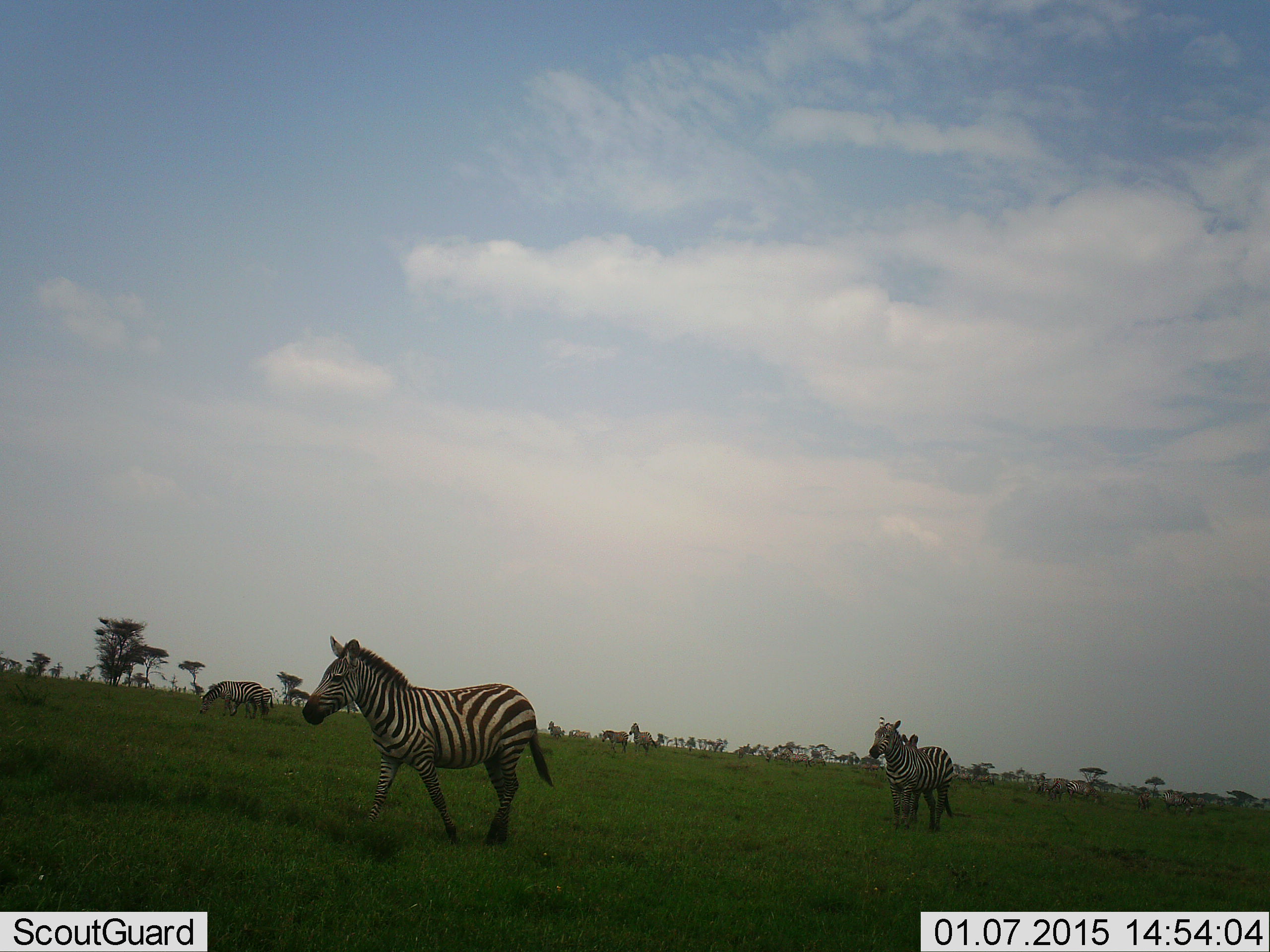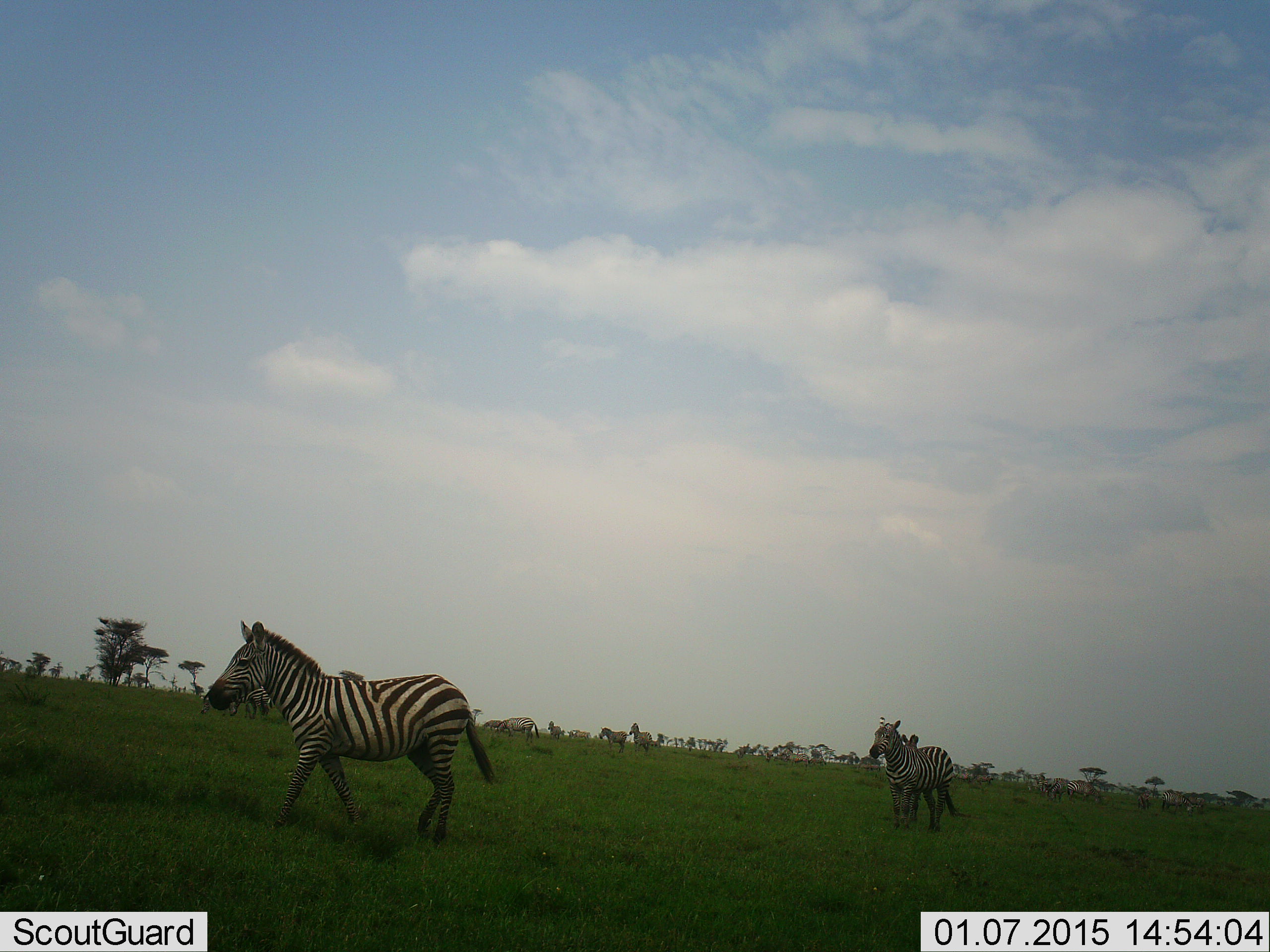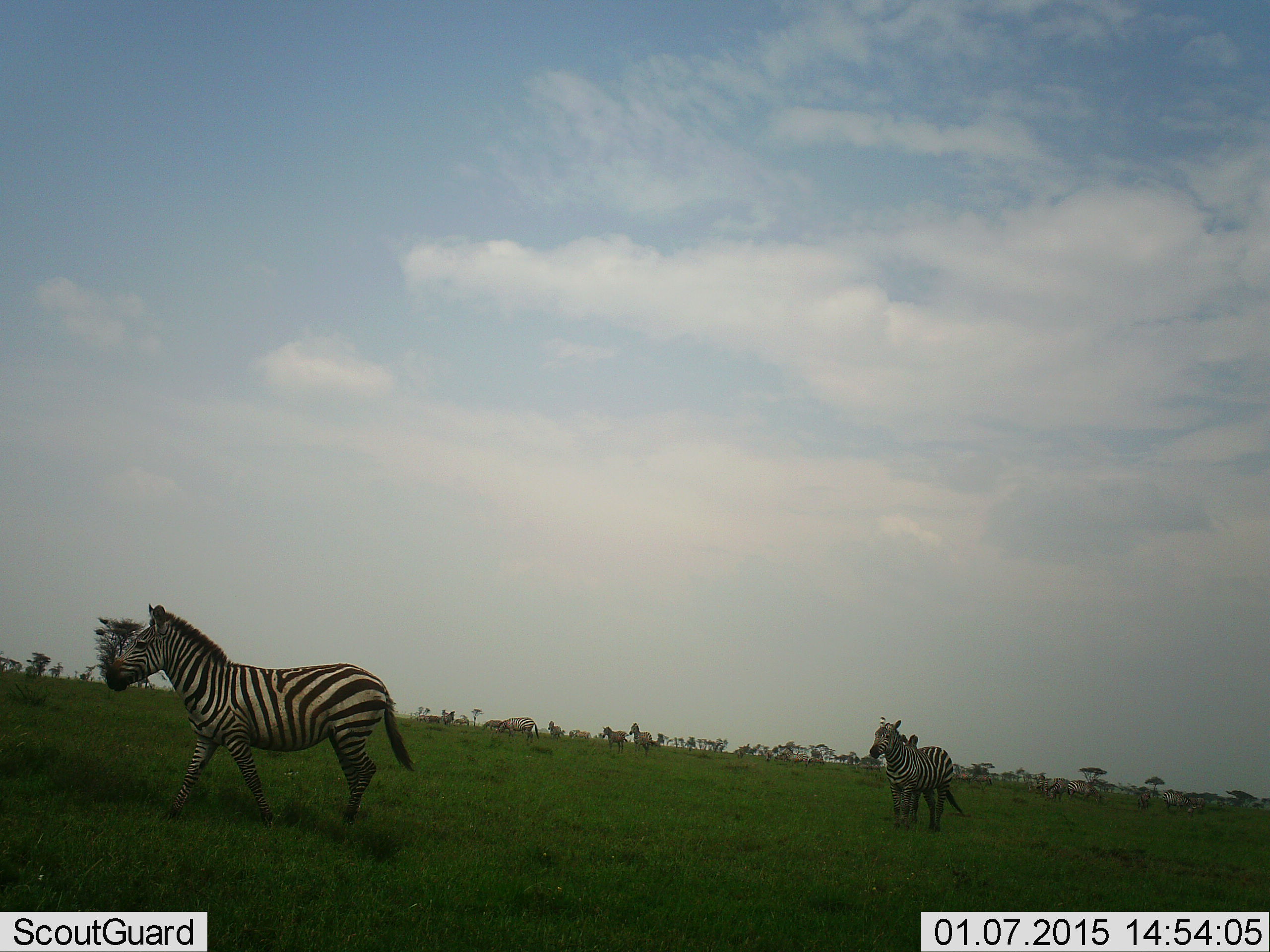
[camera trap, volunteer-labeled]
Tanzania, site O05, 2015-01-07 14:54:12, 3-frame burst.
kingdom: Animalia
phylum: Chordata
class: Mammalia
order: Perissodactyla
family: Equidae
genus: Equus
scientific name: Equus quagga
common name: plains zebra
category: zebra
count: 4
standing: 64%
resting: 0%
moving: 91%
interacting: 9%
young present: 27%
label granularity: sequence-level